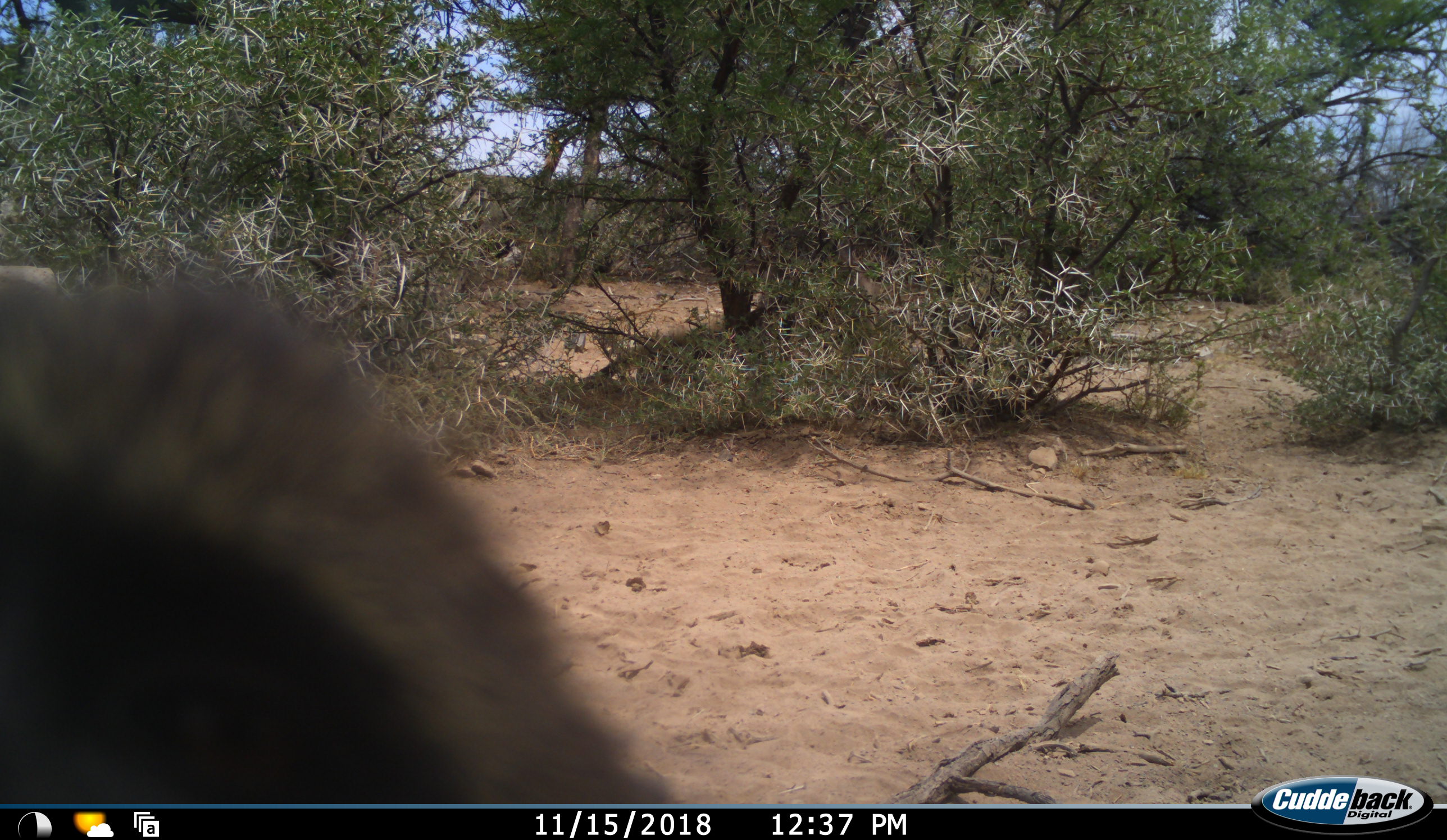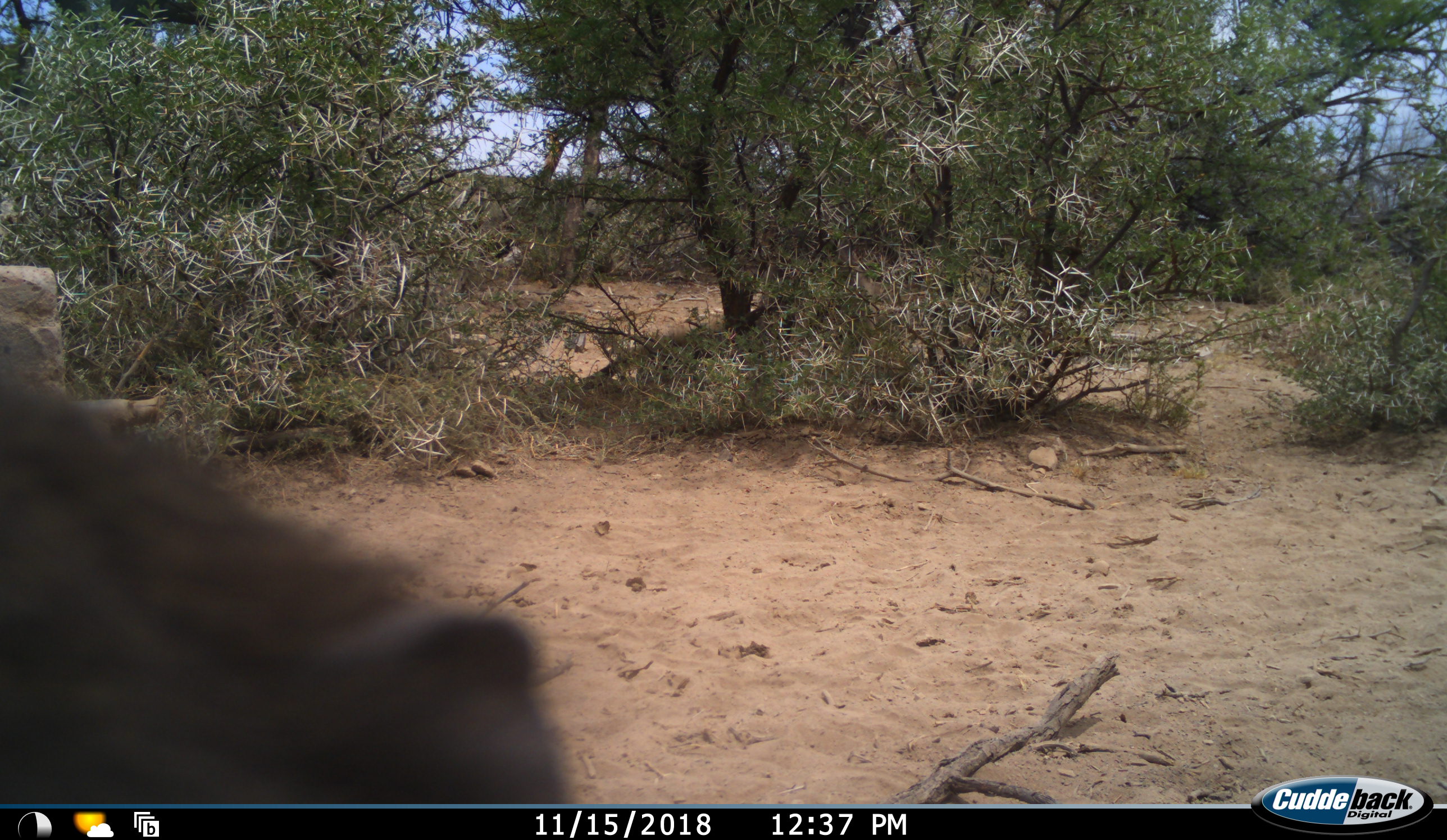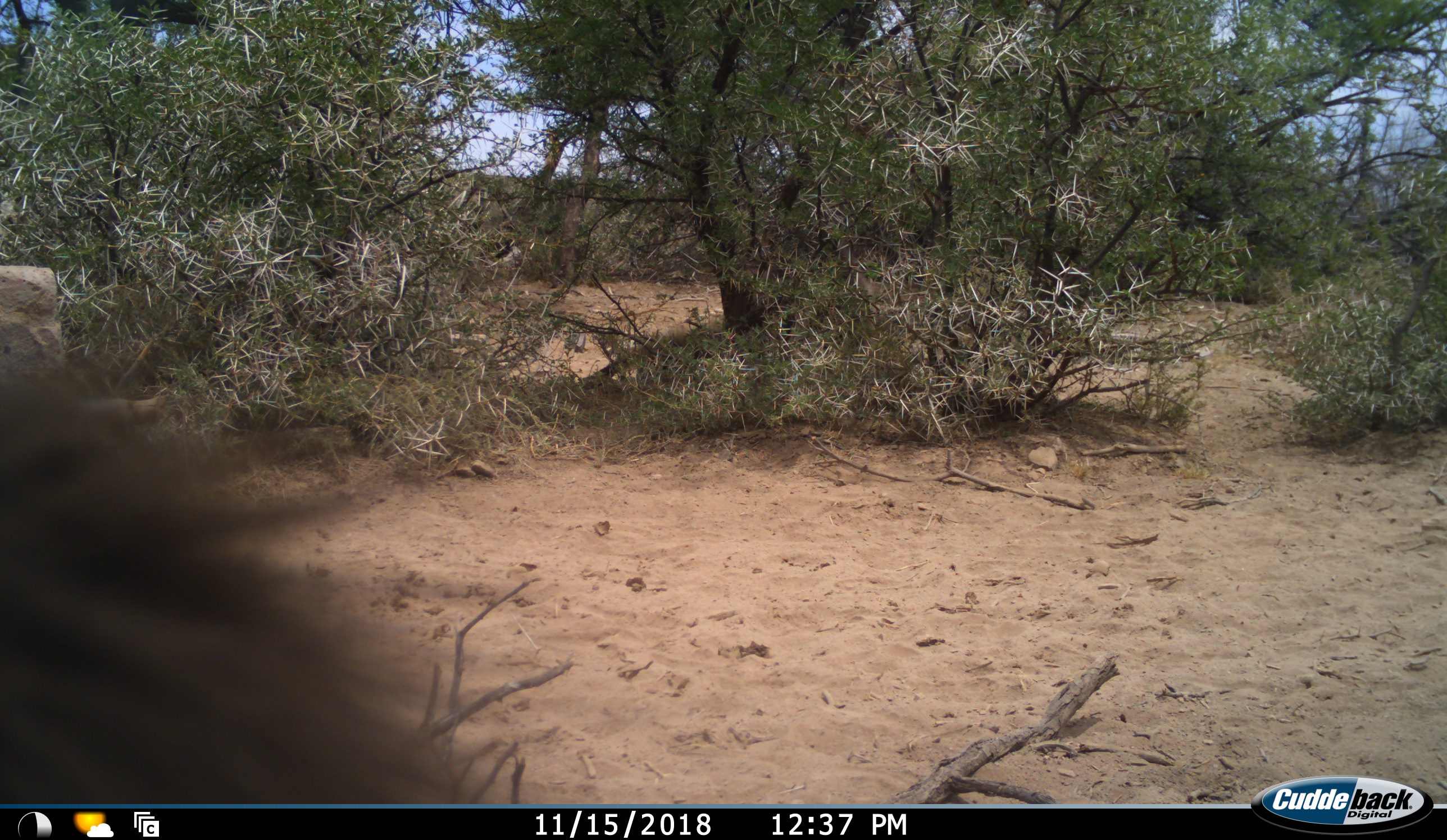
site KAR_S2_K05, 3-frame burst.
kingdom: Animalia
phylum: Chordata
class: Mammalia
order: Primates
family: Cercopithecidae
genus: Papio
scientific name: Papio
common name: baboon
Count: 1.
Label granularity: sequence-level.